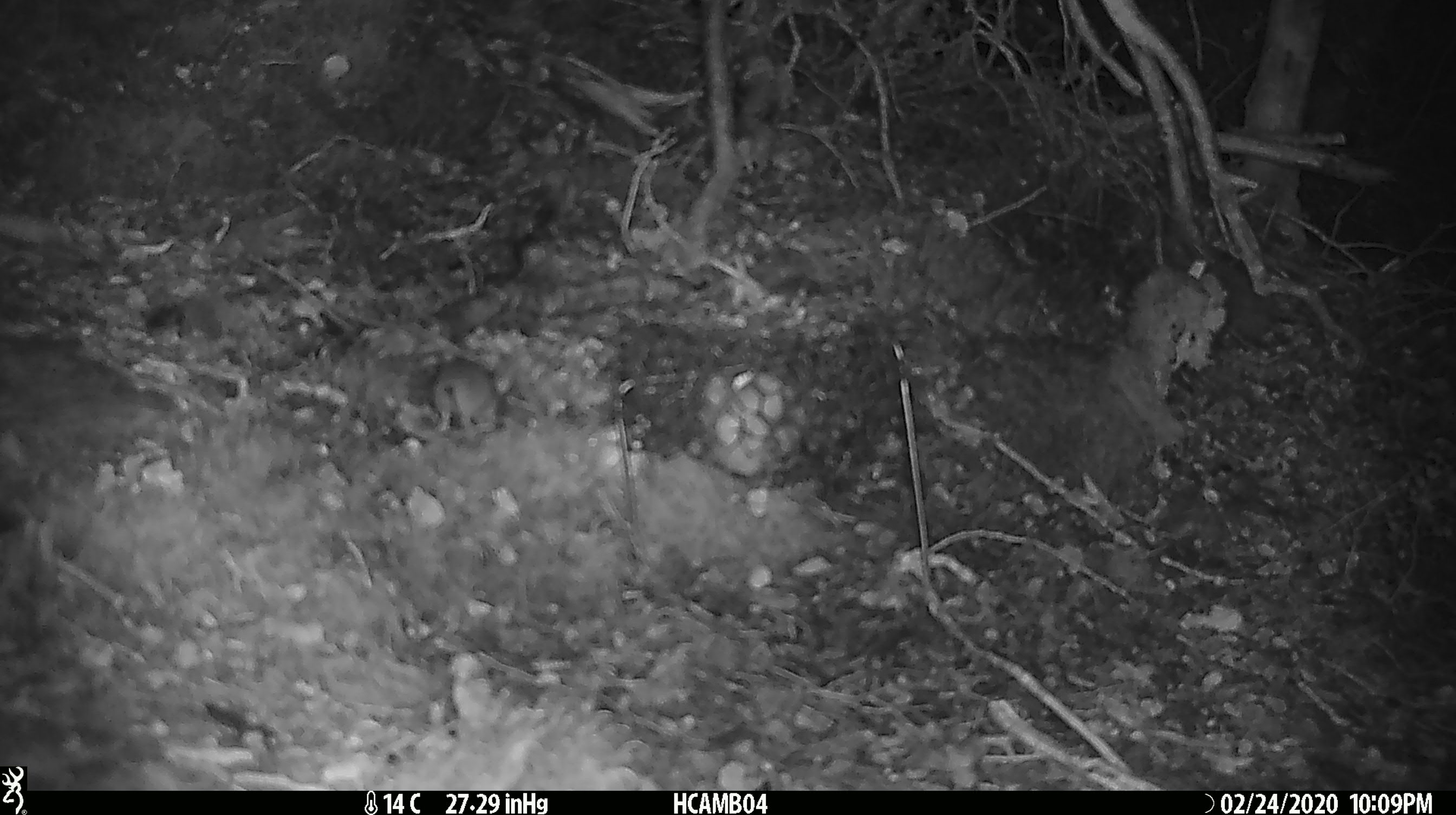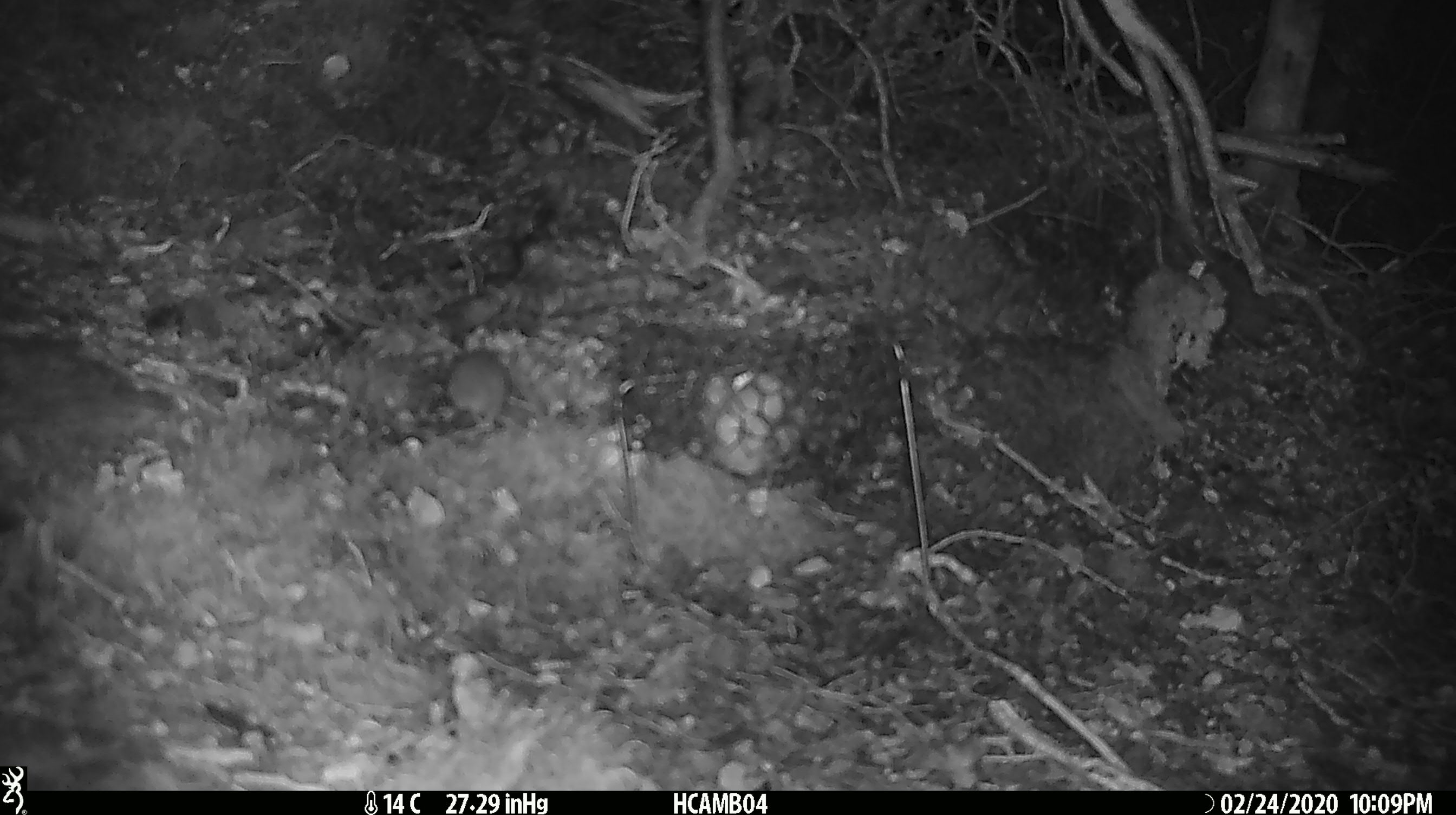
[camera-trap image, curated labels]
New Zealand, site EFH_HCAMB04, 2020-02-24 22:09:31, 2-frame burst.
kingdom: Animalia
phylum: Chordata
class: Mammalia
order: Rodentia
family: Muridae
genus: Mus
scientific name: Mus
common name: mouse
Mouse (Mus).